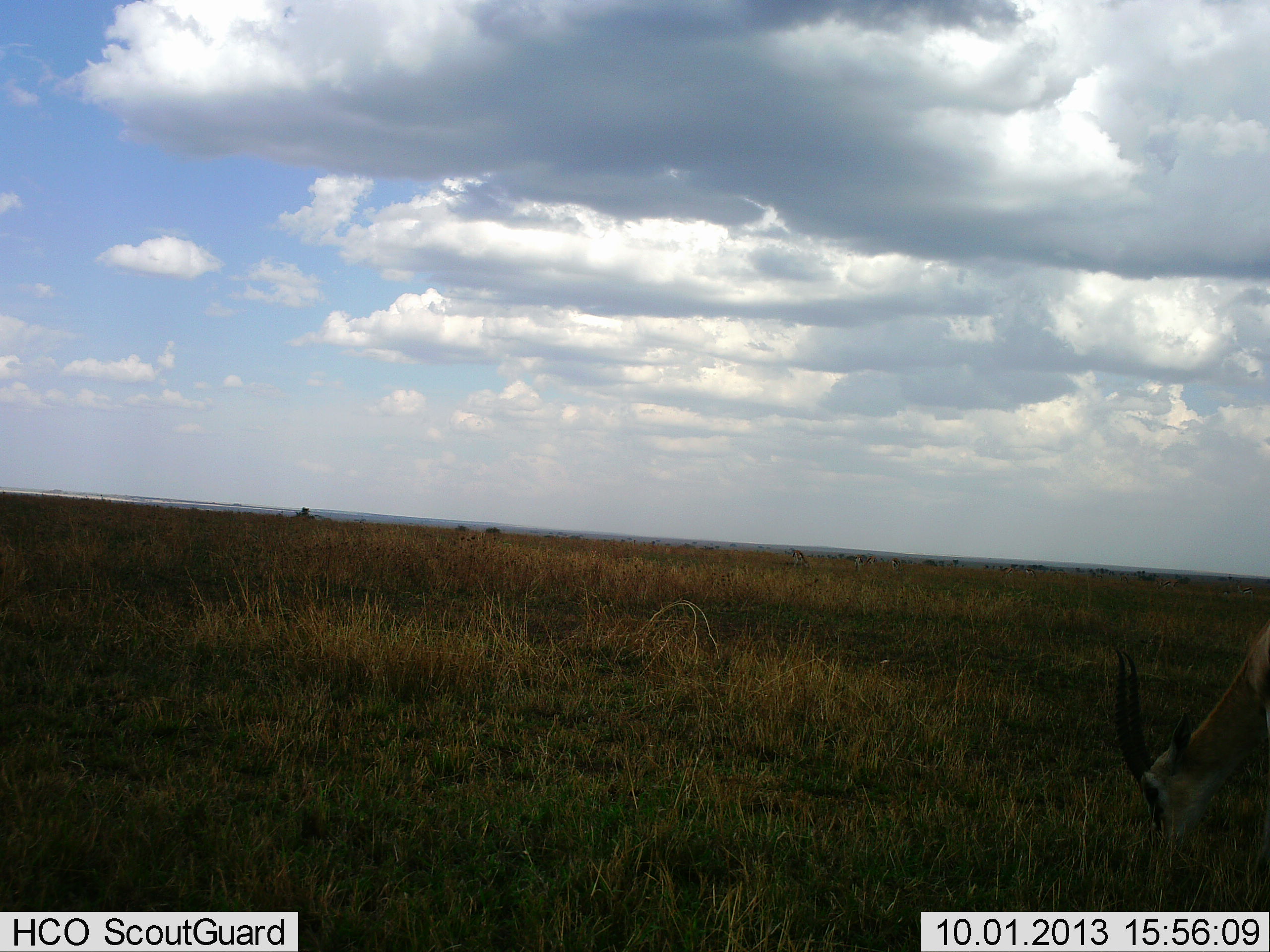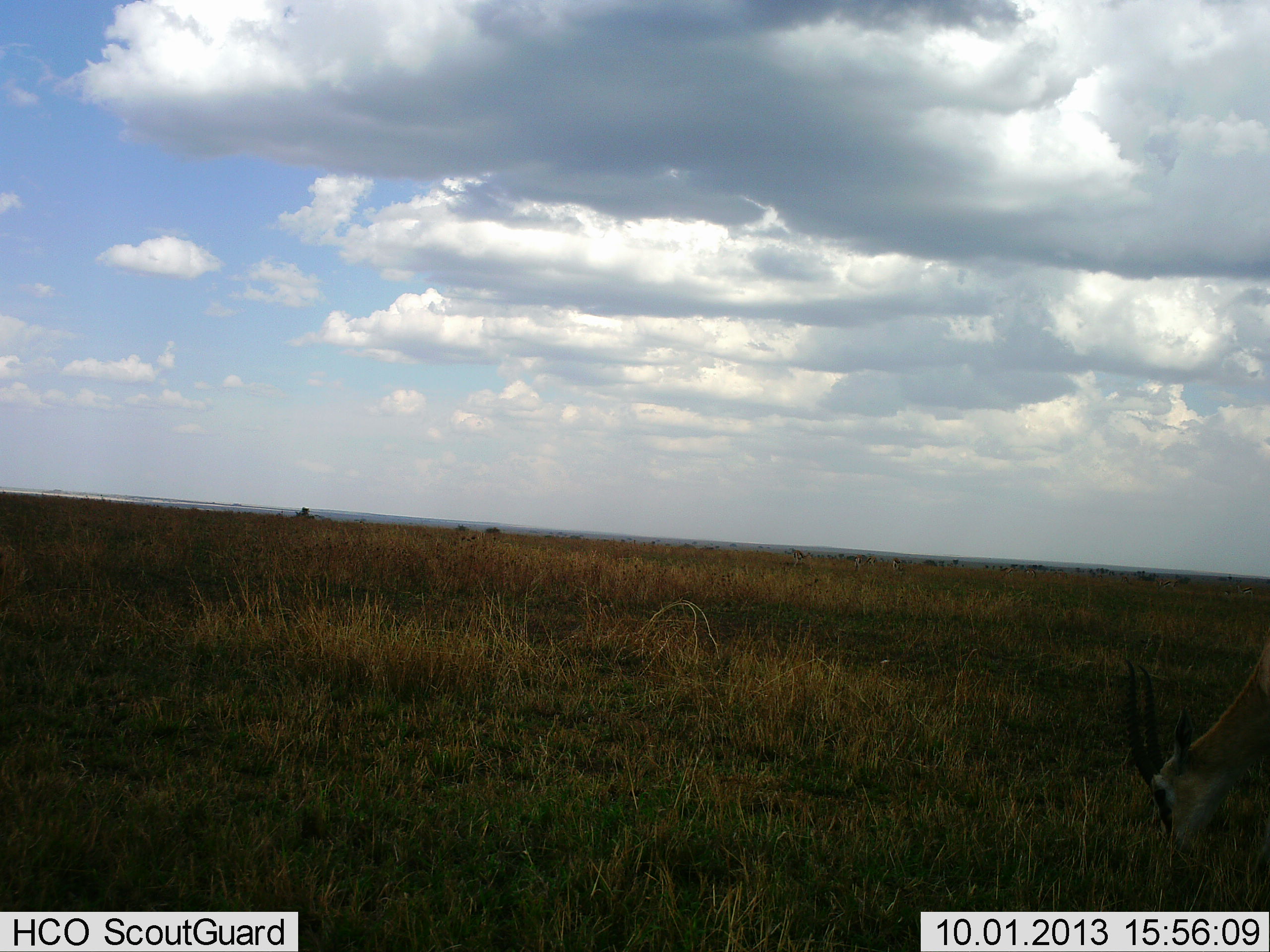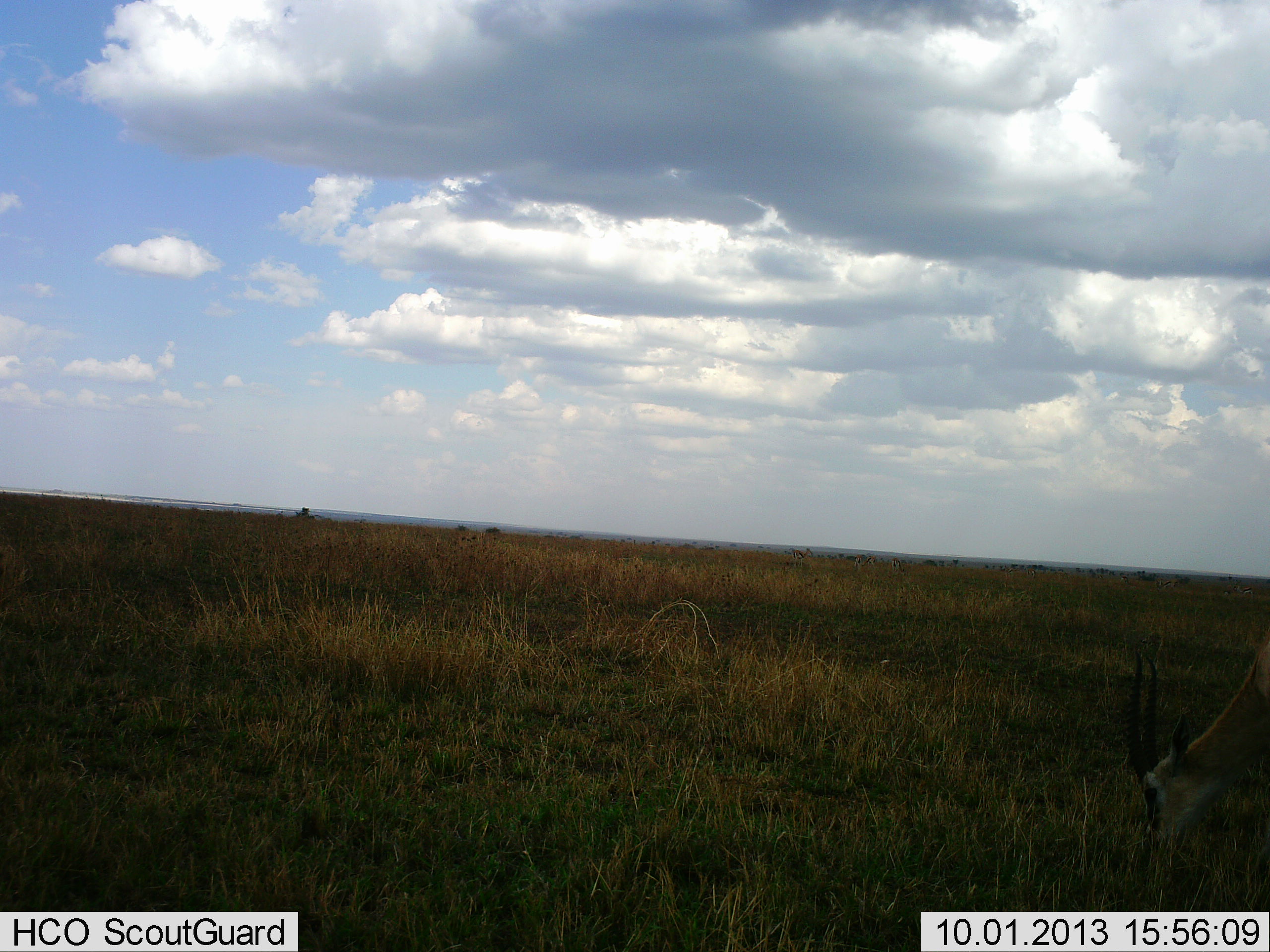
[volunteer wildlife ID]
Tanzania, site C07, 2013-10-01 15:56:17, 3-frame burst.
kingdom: Animalia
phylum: Chordata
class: Mammalia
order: Artiodactyla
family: Bovidae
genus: Eudorcas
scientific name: Eudorcas thomsonii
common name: thomson's gazelle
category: gazellethomsons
Gazellethomsons (thomson's gazelle) (Eudorcas thomsonii), count 1. Behavior (volunteer vote fractions): standing 0%, resting 0%, moving 0%, interacting 0%. Young present (vote fraction): 0%. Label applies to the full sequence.